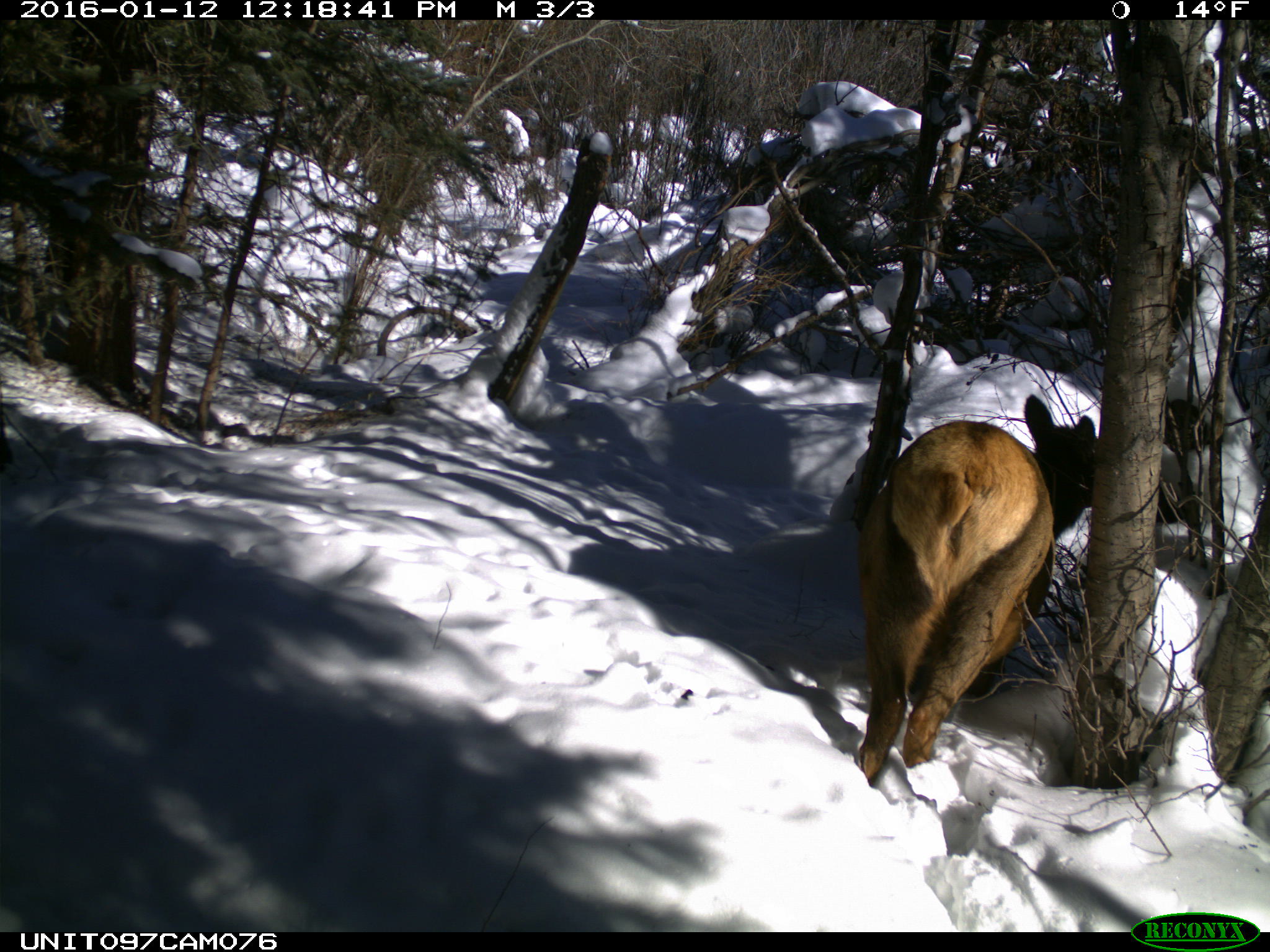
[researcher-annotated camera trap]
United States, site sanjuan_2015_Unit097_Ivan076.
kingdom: Animalia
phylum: Chordata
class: Mammalia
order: Artiodactyla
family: Cervidae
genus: Cervus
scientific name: Cervus elaphus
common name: red deer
Cervus elaphus (red deer).